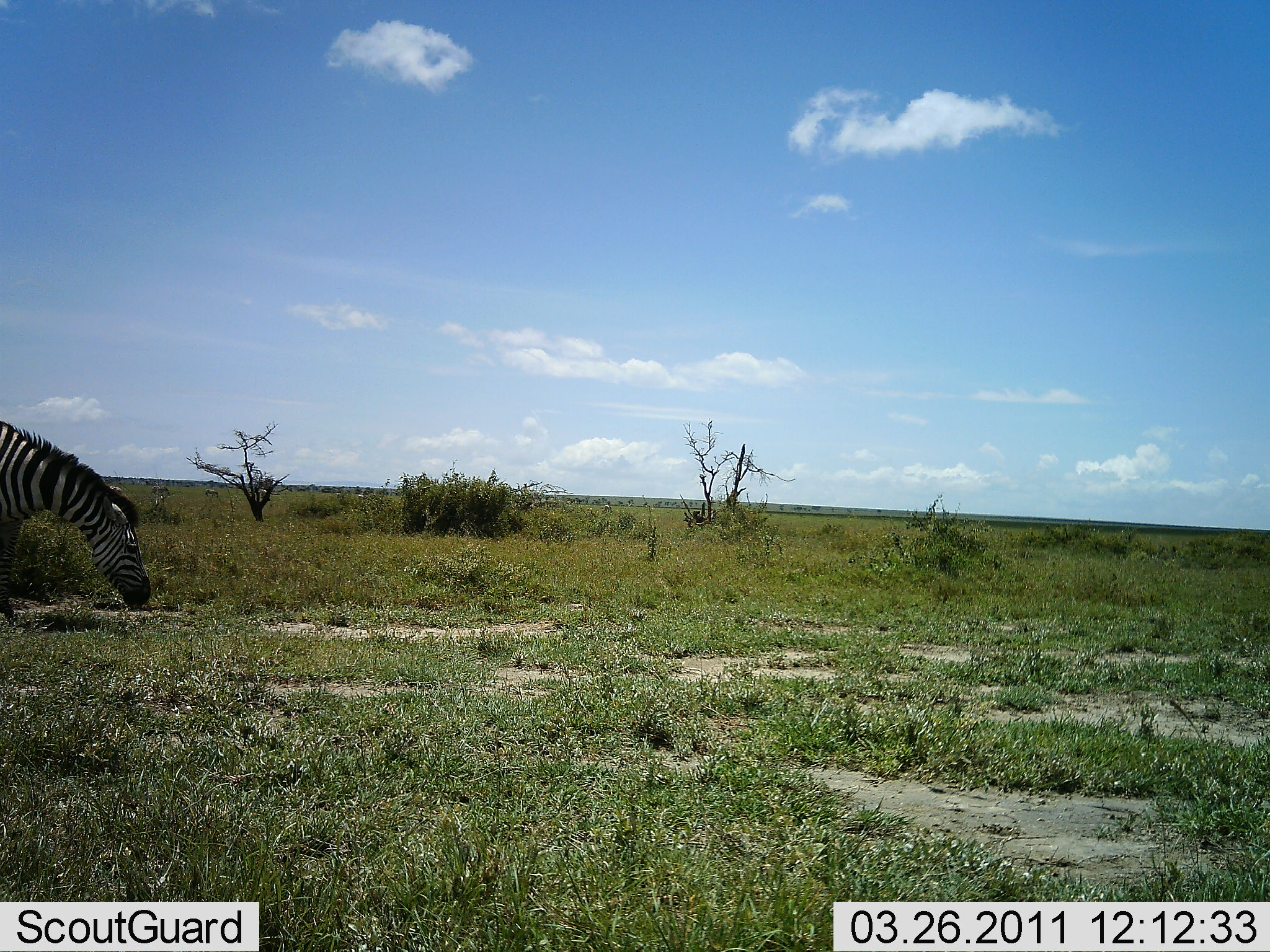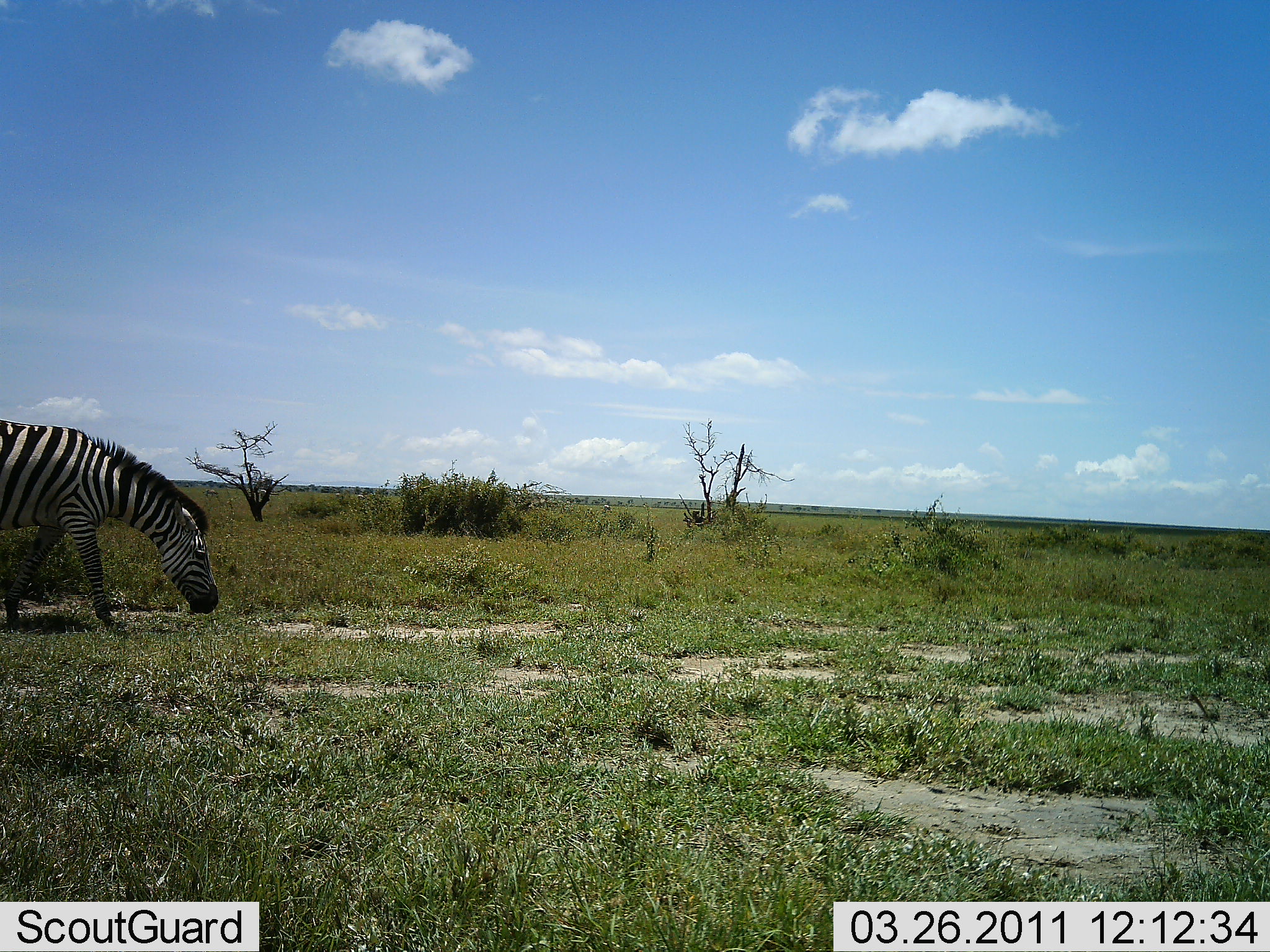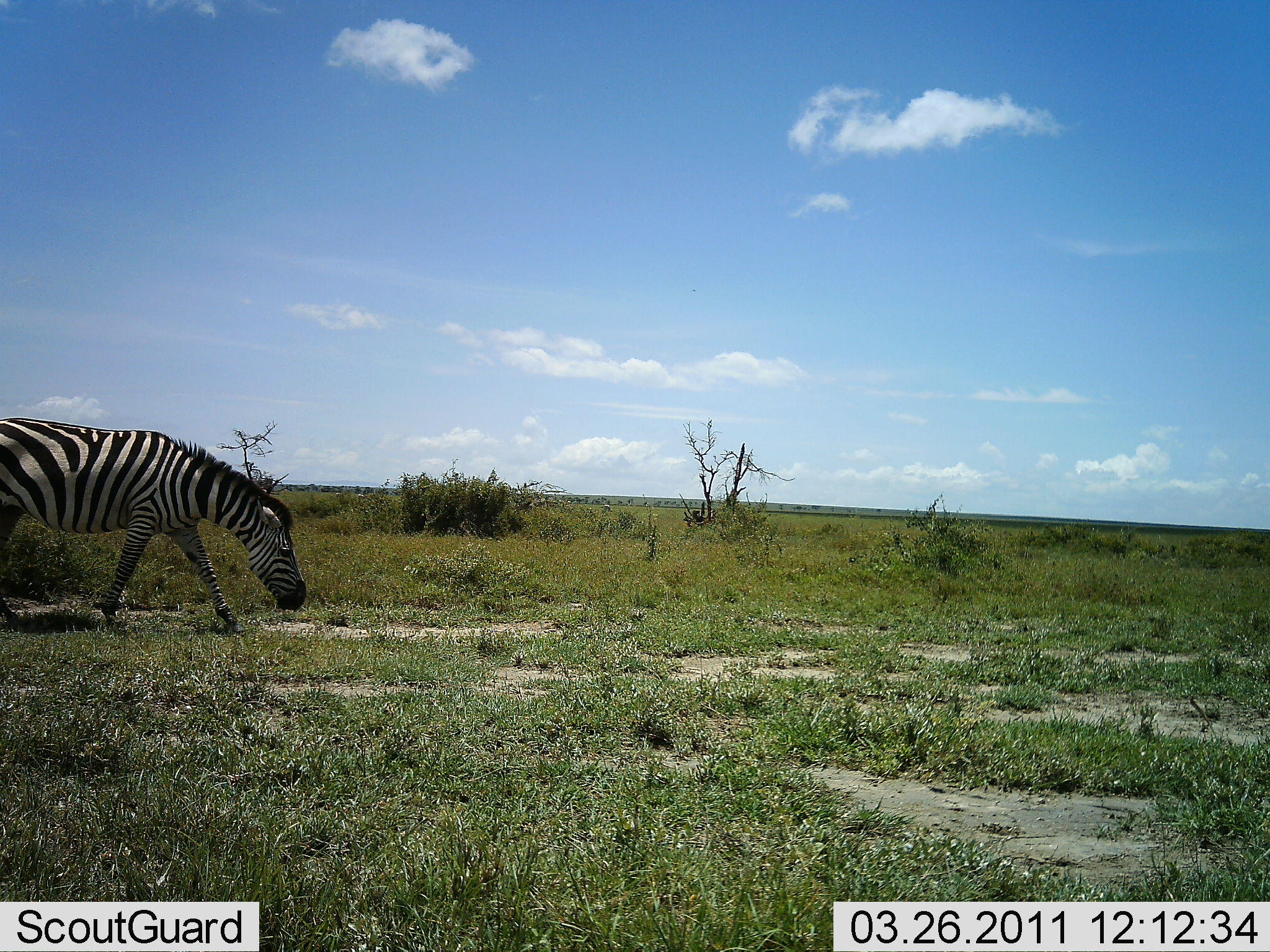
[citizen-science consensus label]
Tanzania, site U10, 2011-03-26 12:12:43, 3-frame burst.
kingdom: Animalia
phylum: Chordata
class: Mammalia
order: Perissodactyla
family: Equidae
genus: Equus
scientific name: Equus quagga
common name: plains zebra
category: zebra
Zebra (plains zebra) (Equus quagga), count 1. Behavior (volunteer vote fractions): standing 0%, resting 0%, moving 60%, interacting 0%. Young present (vote fraction): 0%. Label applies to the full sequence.